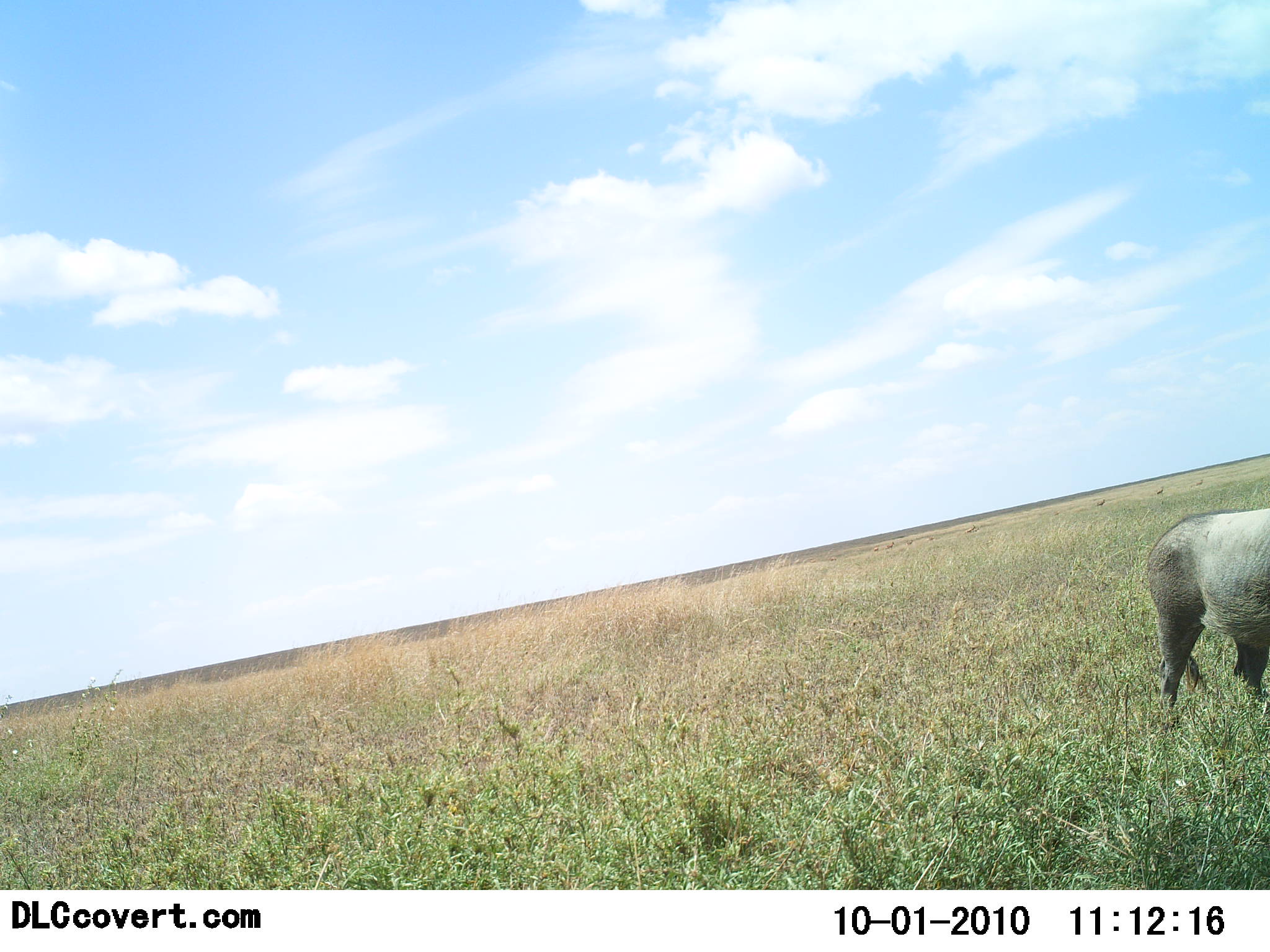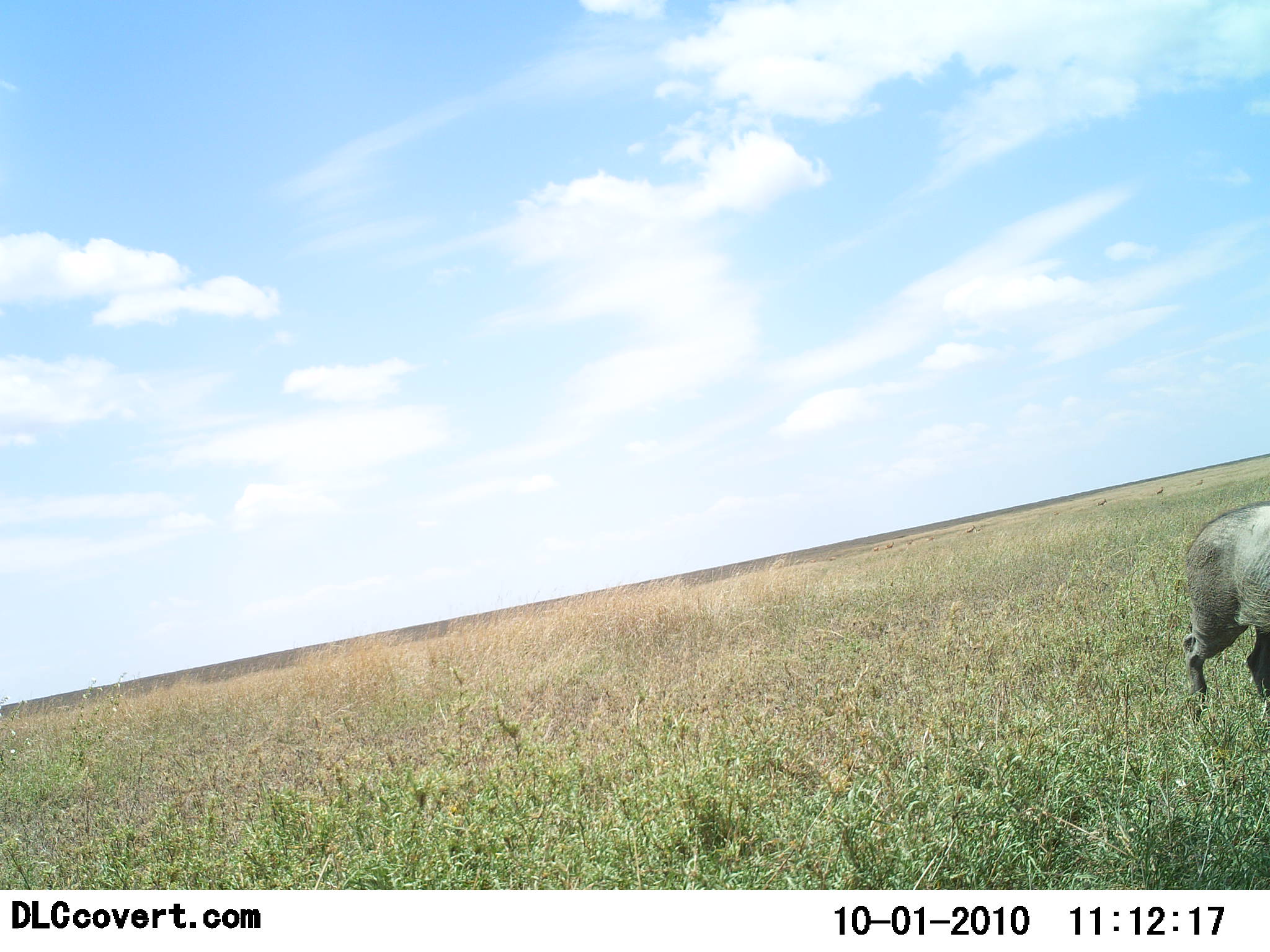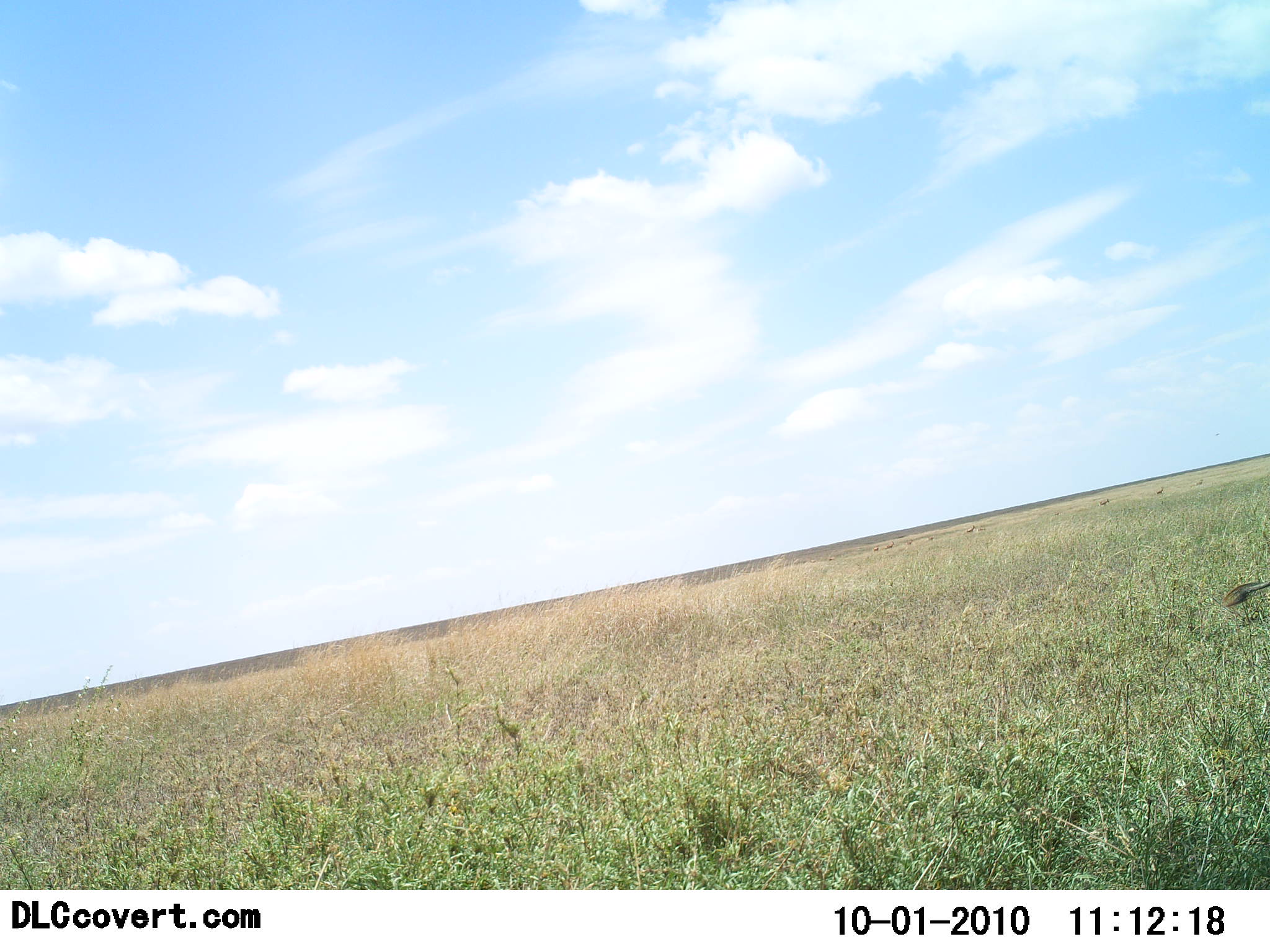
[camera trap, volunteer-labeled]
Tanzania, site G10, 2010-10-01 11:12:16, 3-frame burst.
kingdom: Animalia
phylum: Chordata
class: Mammalia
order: Artiodactyla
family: Suidae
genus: Phacochoerus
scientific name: Phacochoerus africanus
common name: warthog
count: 1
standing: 7%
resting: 0%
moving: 100%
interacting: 0%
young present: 0%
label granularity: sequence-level